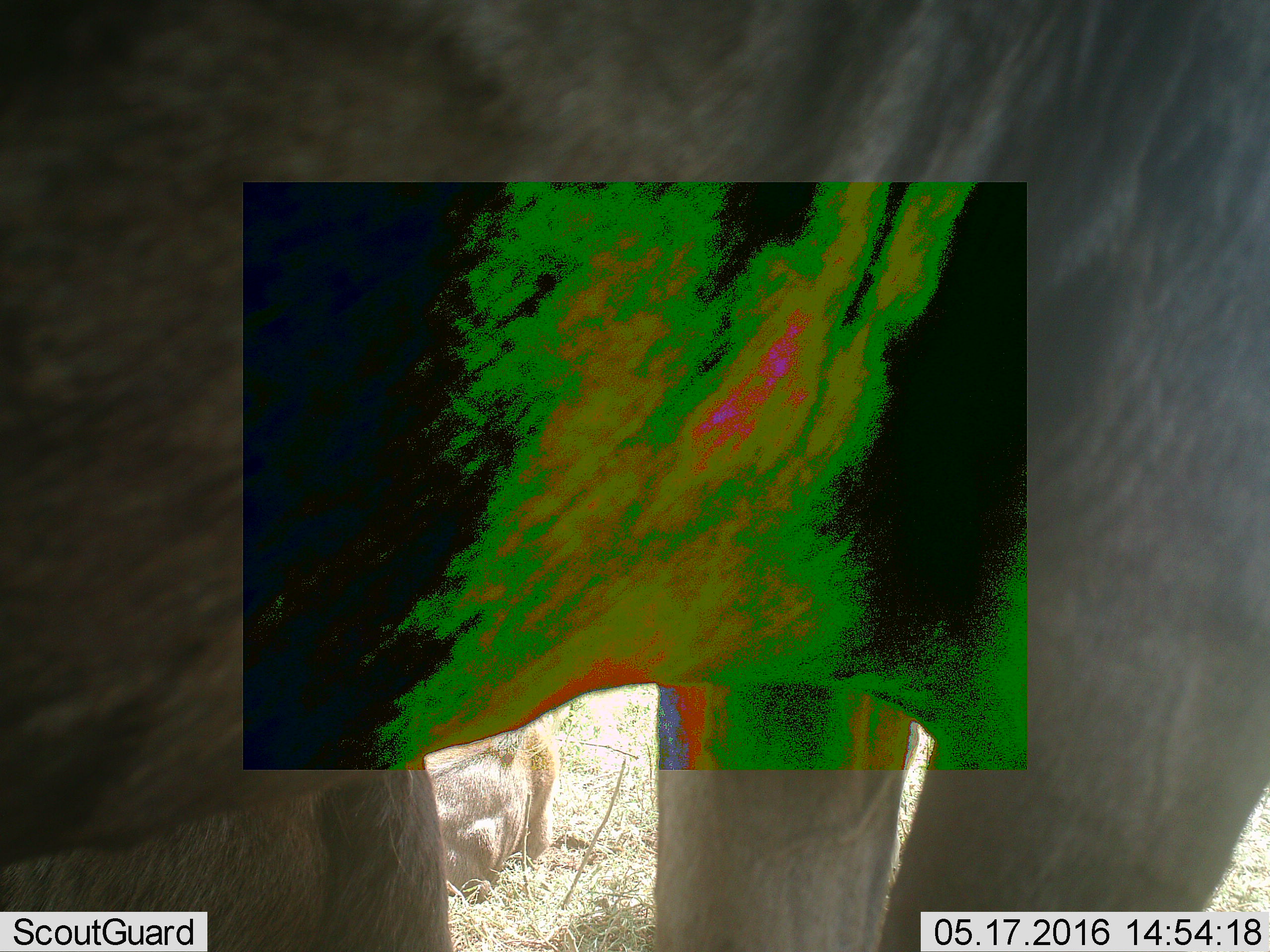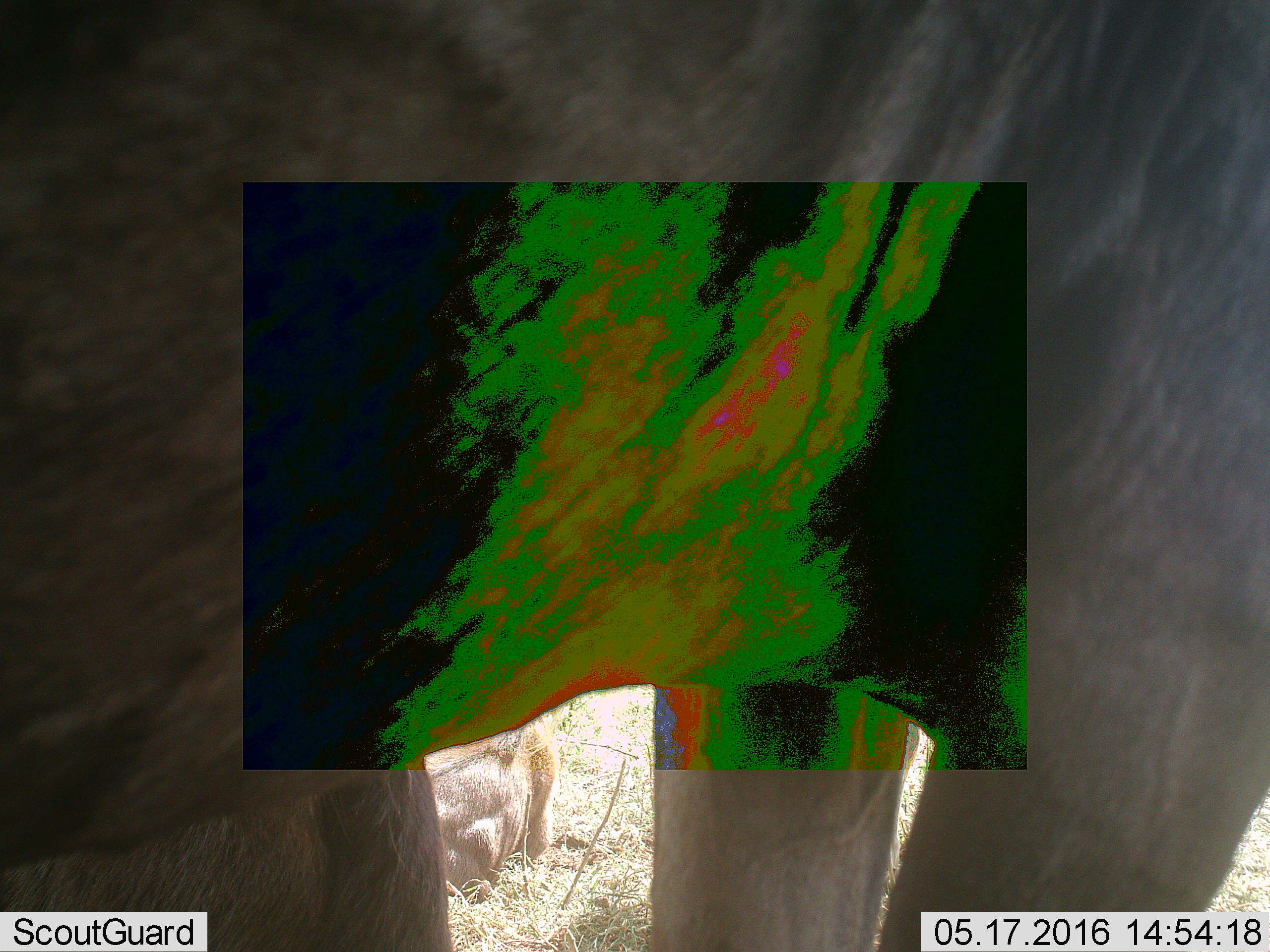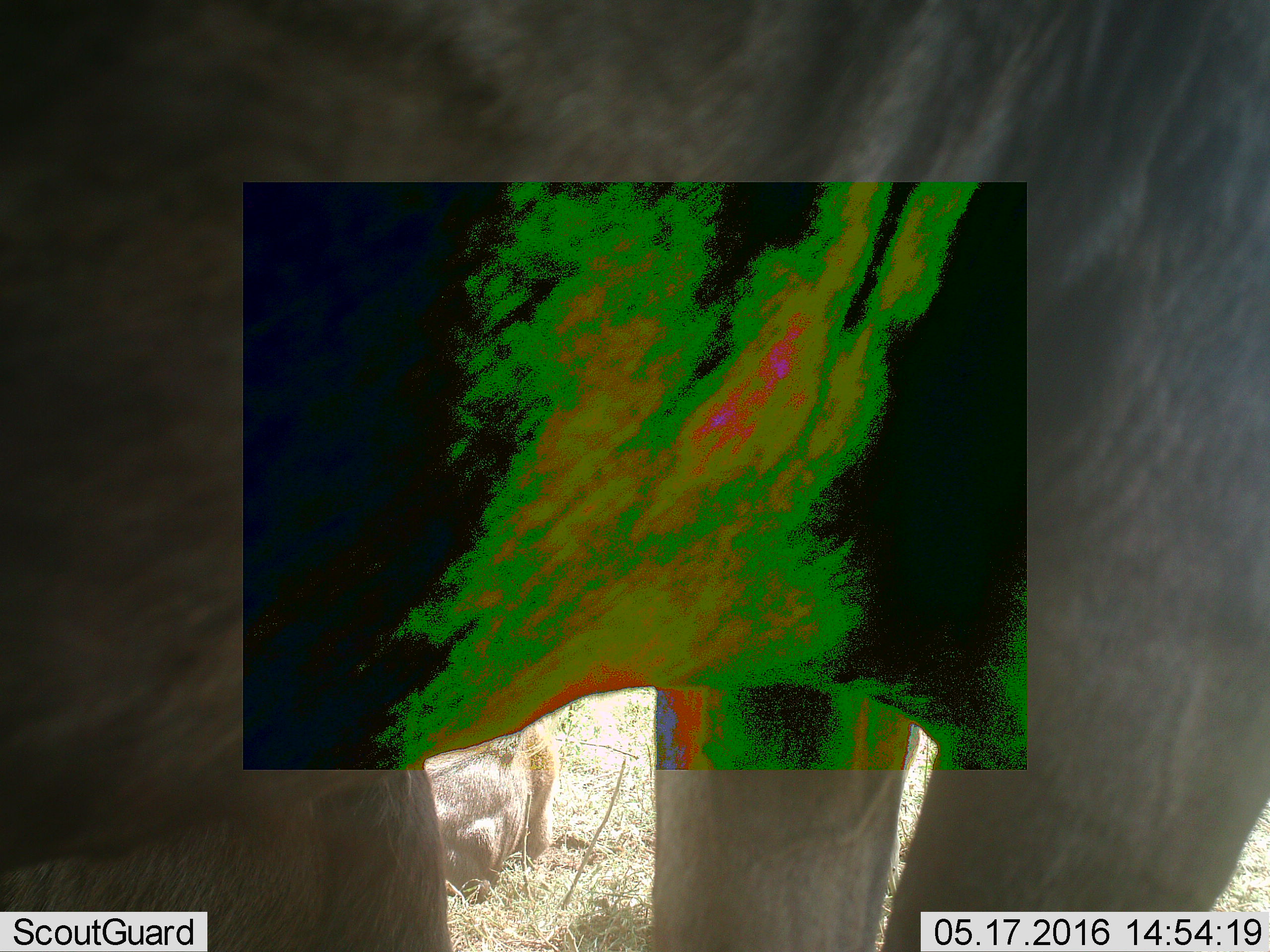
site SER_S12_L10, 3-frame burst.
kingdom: Animalia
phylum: Chordata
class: Mammalia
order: Artiodactyla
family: Bovidae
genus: Connochaetes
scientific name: Connochaetes taurinus taurinus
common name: blue wildebeest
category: wildebeestblue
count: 2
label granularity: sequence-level